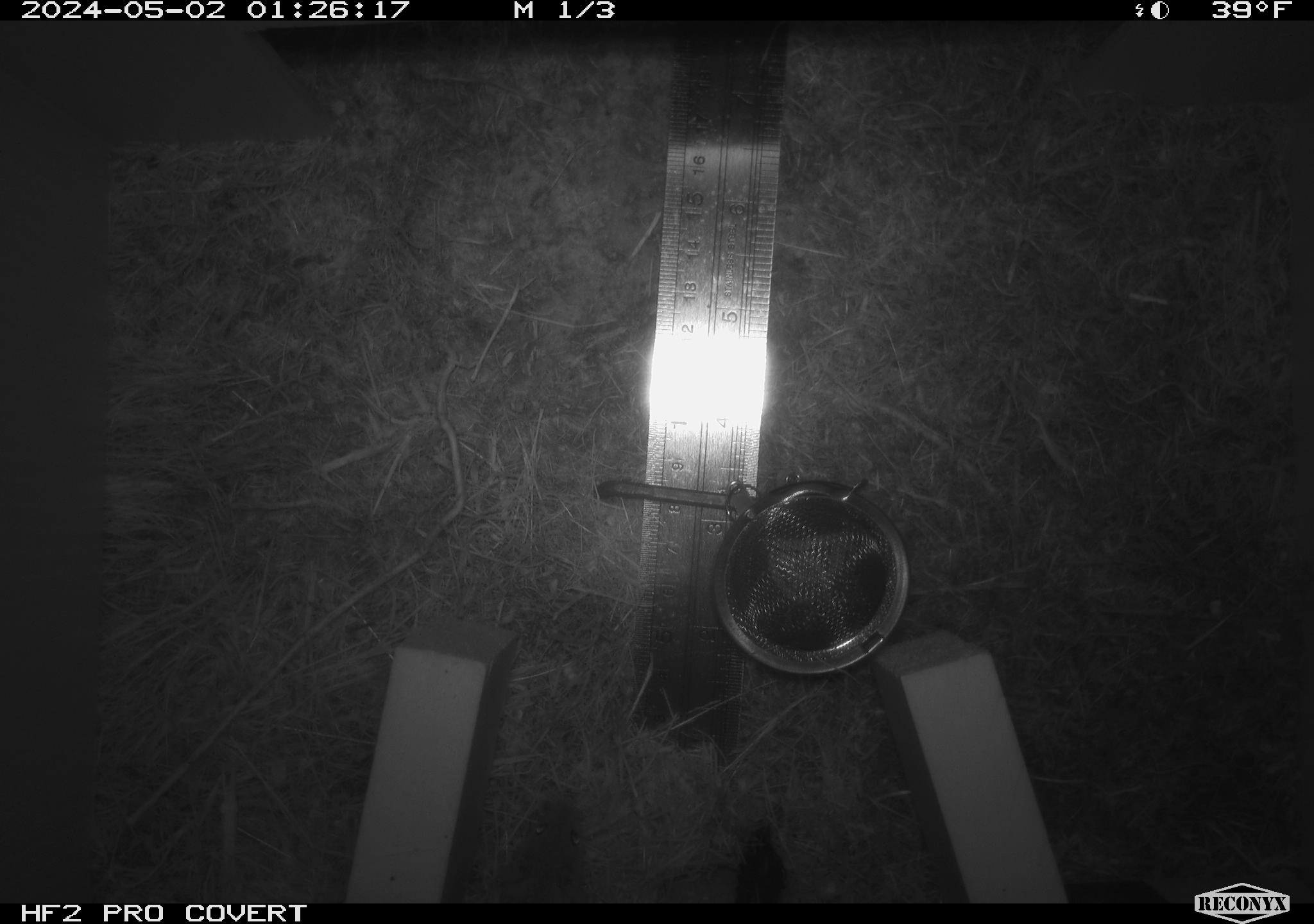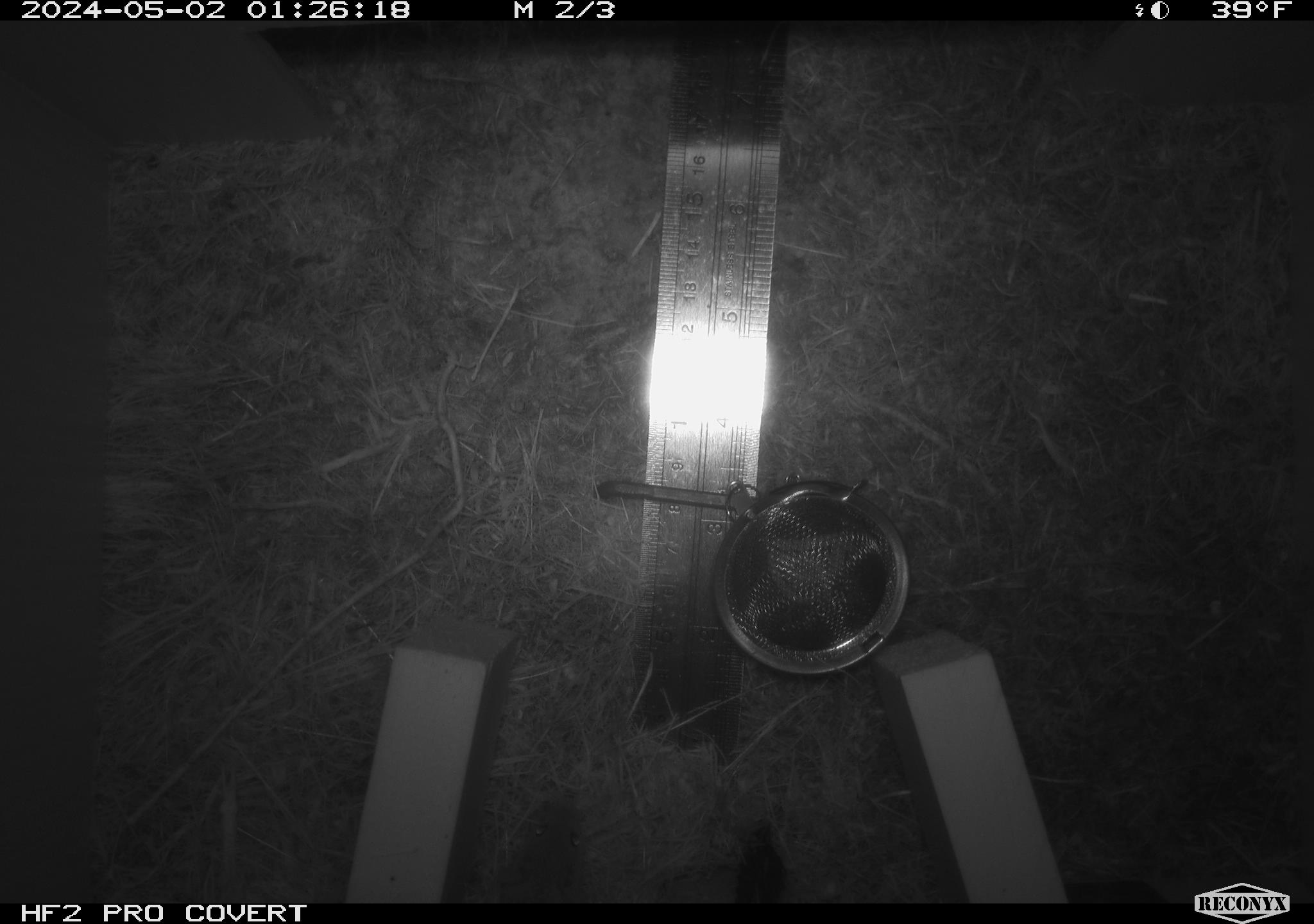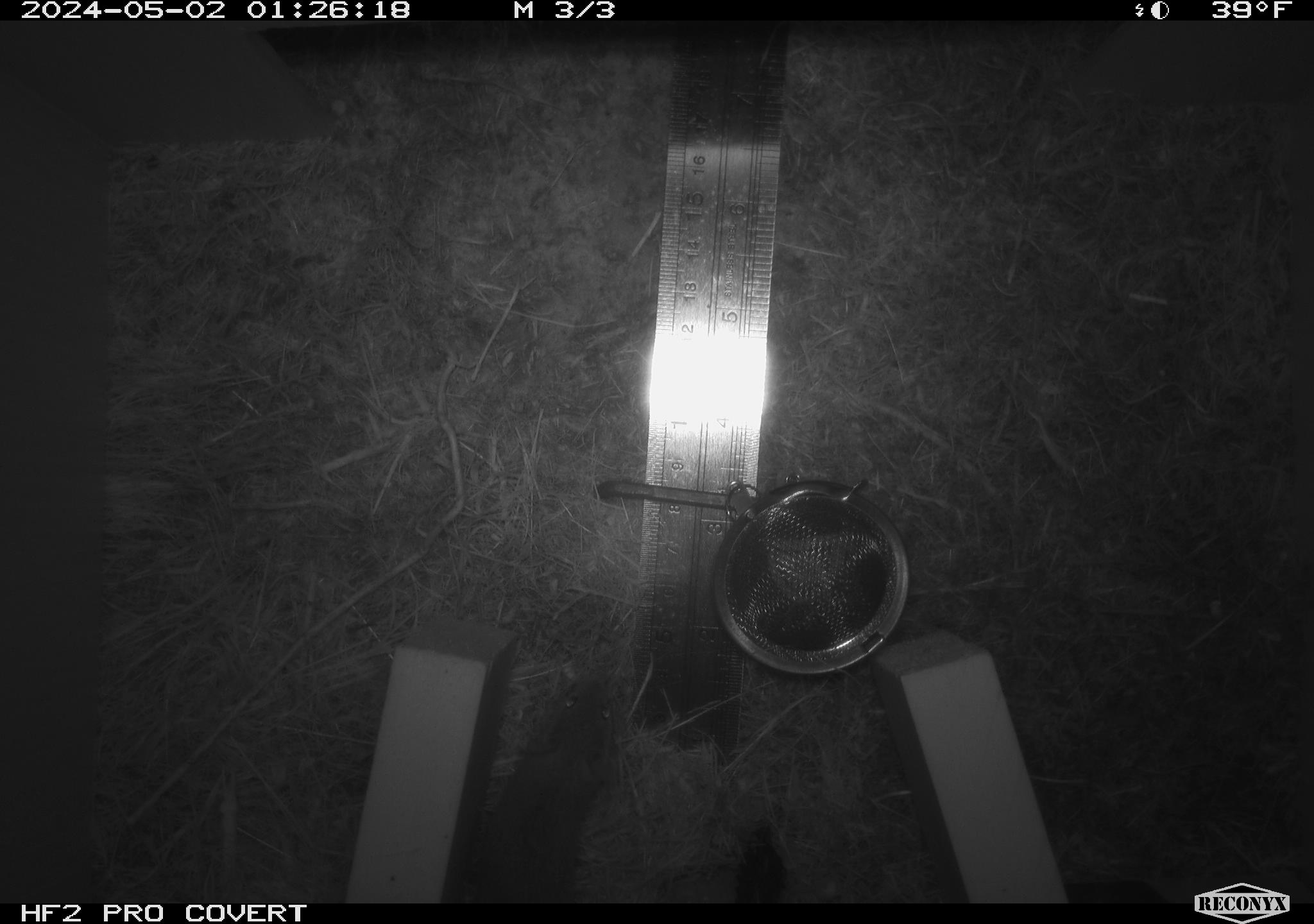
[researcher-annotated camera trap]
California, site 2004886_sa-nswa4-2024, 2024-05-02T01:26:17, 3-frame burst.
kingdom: Animalia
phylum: Arthropoda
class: Malacostraca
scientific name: Malacostraca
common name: amphipods, crabs, isopods, krill, lobsters and shrimps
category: malacostracan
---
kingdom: Animalia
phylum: Chordata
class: Mammalia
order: Rodentia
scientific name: Rodentia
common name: mouse species